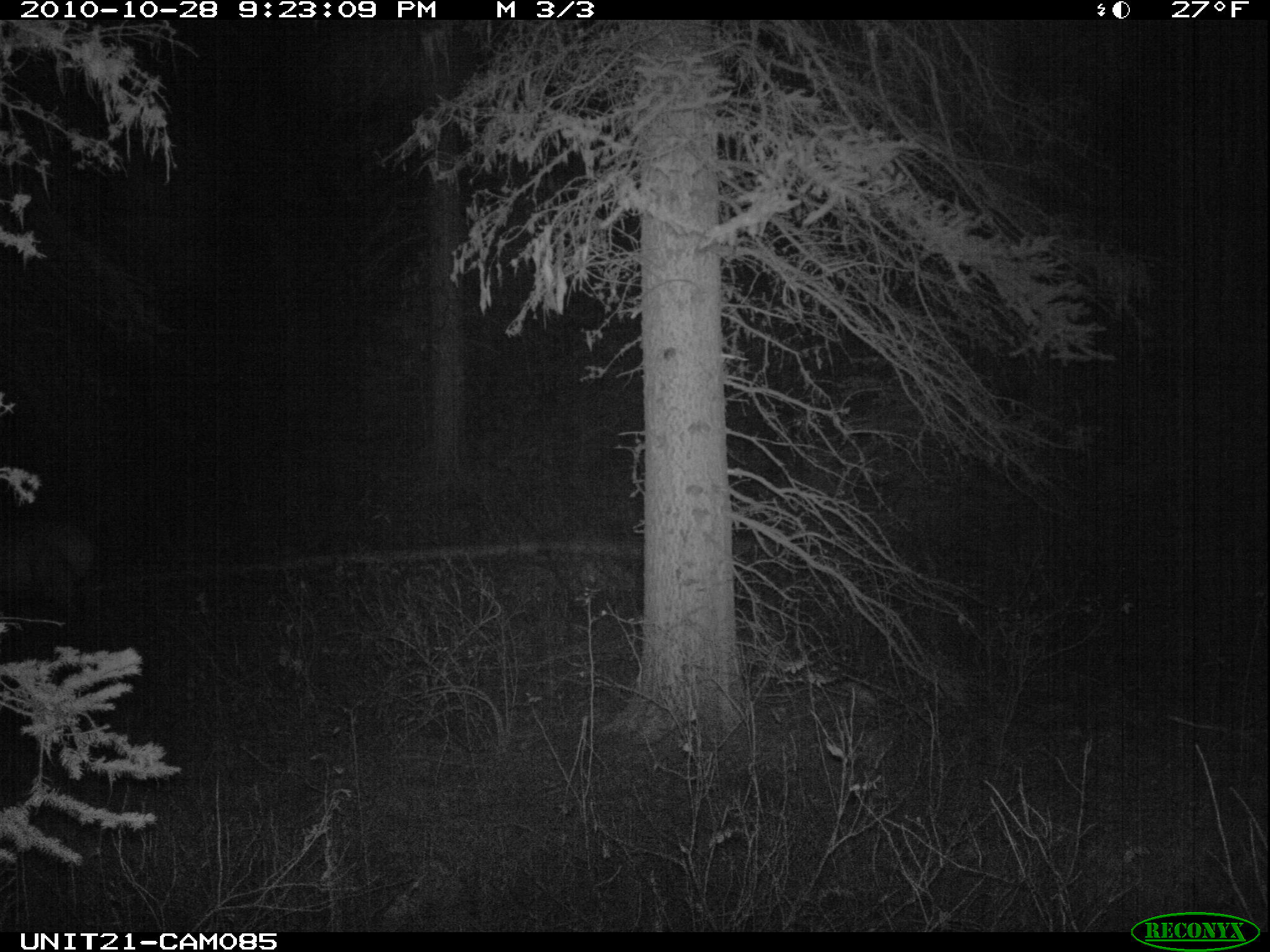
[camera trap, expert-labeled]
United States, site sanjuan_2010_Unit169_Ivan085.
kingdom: Animalia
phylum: Chordata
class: Mammalia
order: Artiodactyla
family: Cervidae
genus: Cervus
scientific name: Cervus elaphus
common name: red deer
Cervus elaphus (red deer).